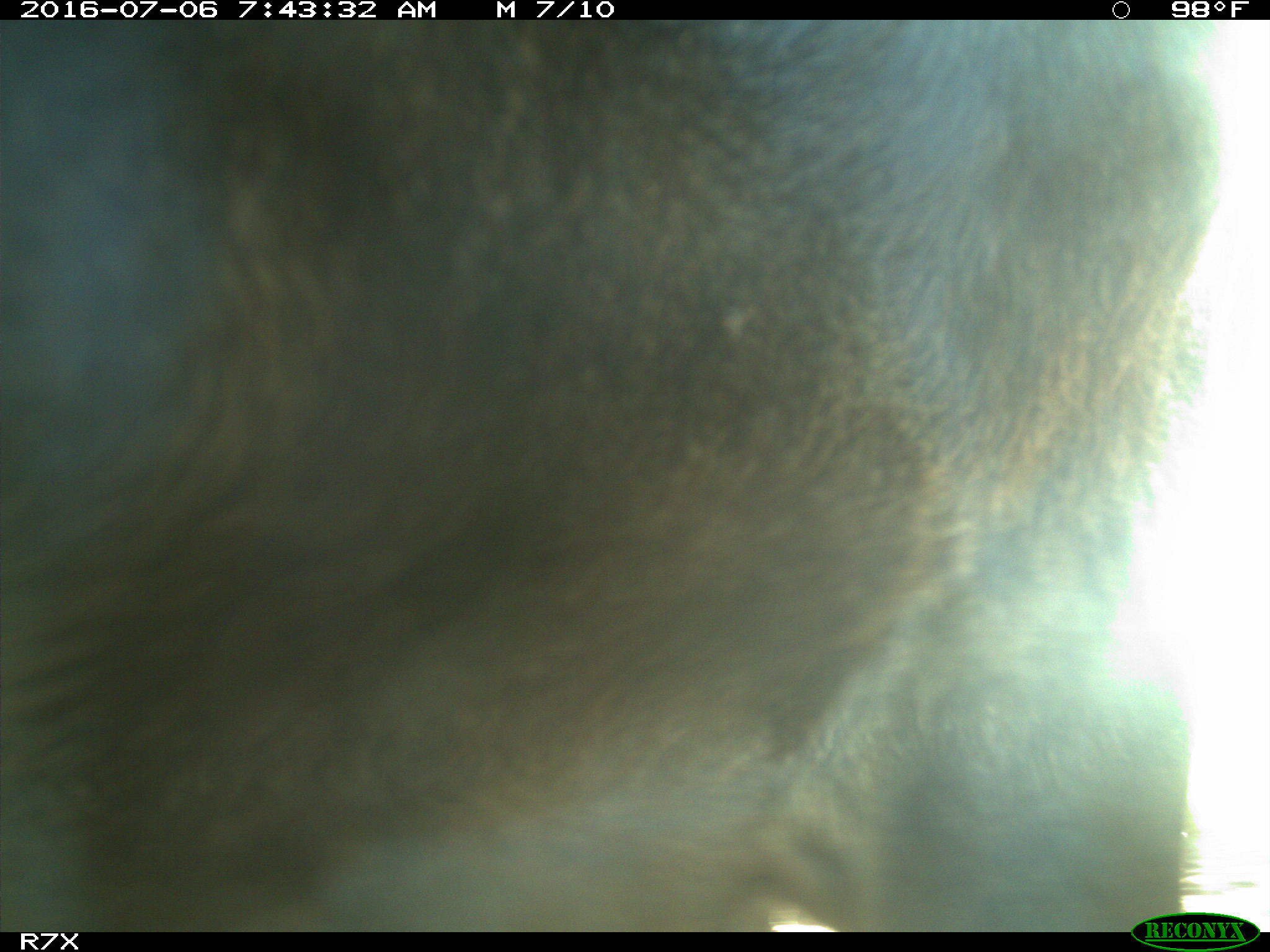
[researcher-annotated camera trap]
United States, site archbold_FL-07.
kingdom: Animalia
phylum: Chordata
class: Mammalia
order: Artiodactyla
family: Bovidae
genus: Bos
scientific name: Bos taurus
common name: domestic cow